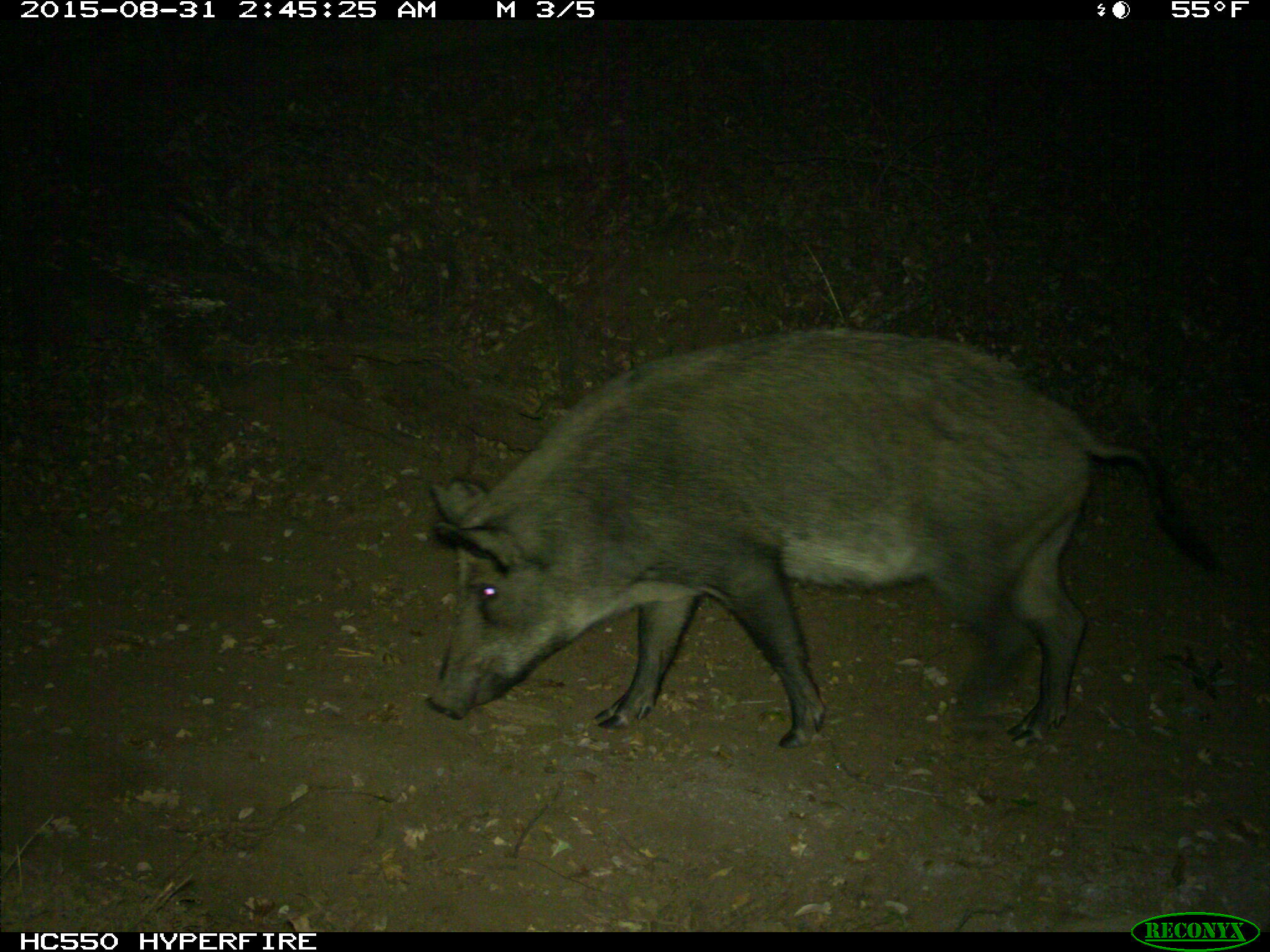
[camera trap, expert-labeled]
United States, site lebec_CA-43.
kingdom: Animalia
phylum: Chordata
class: Mammalia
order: Artiodactyla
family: Suidae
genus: Sus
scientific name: Sus scrofa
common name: wild boar